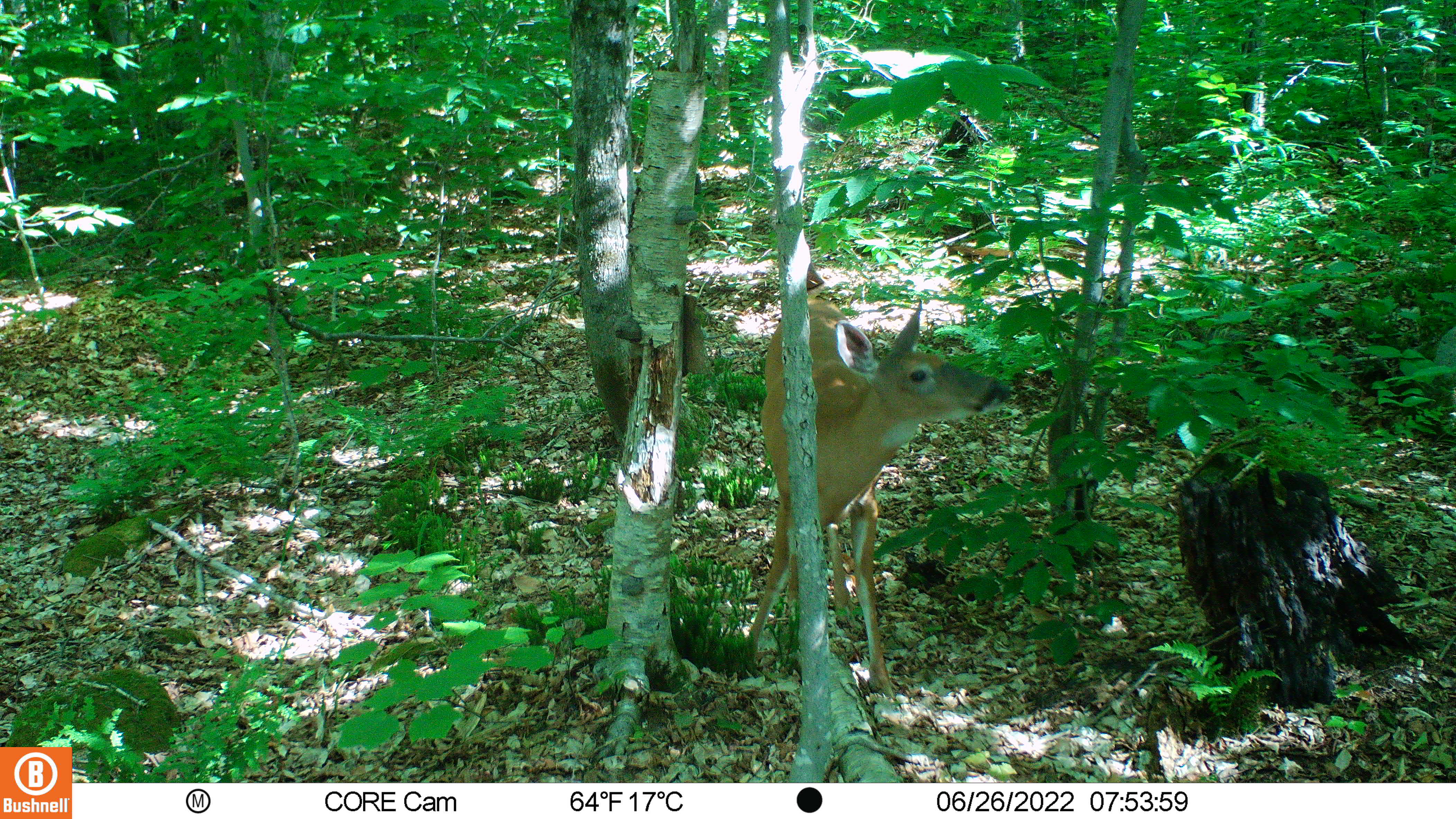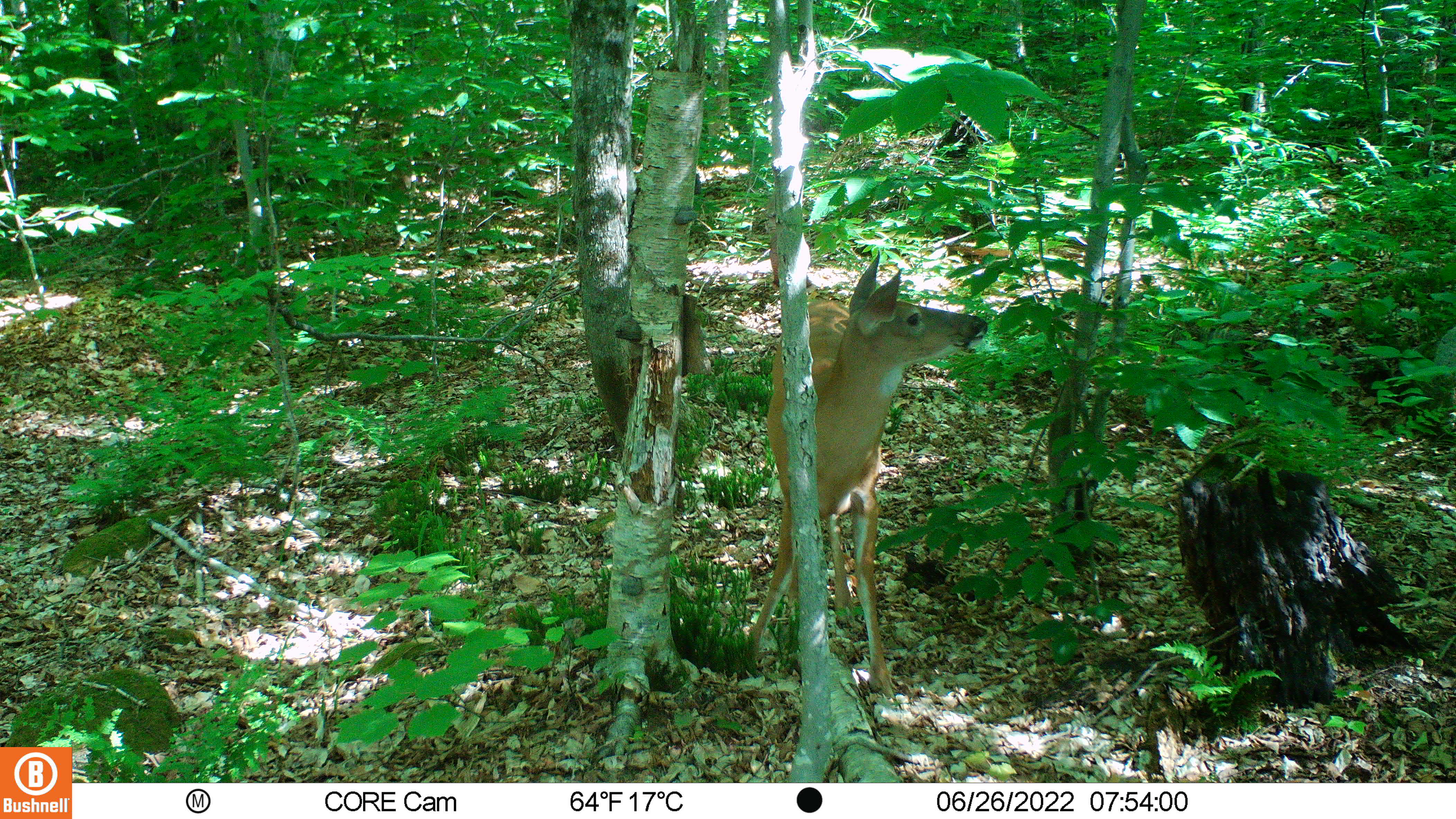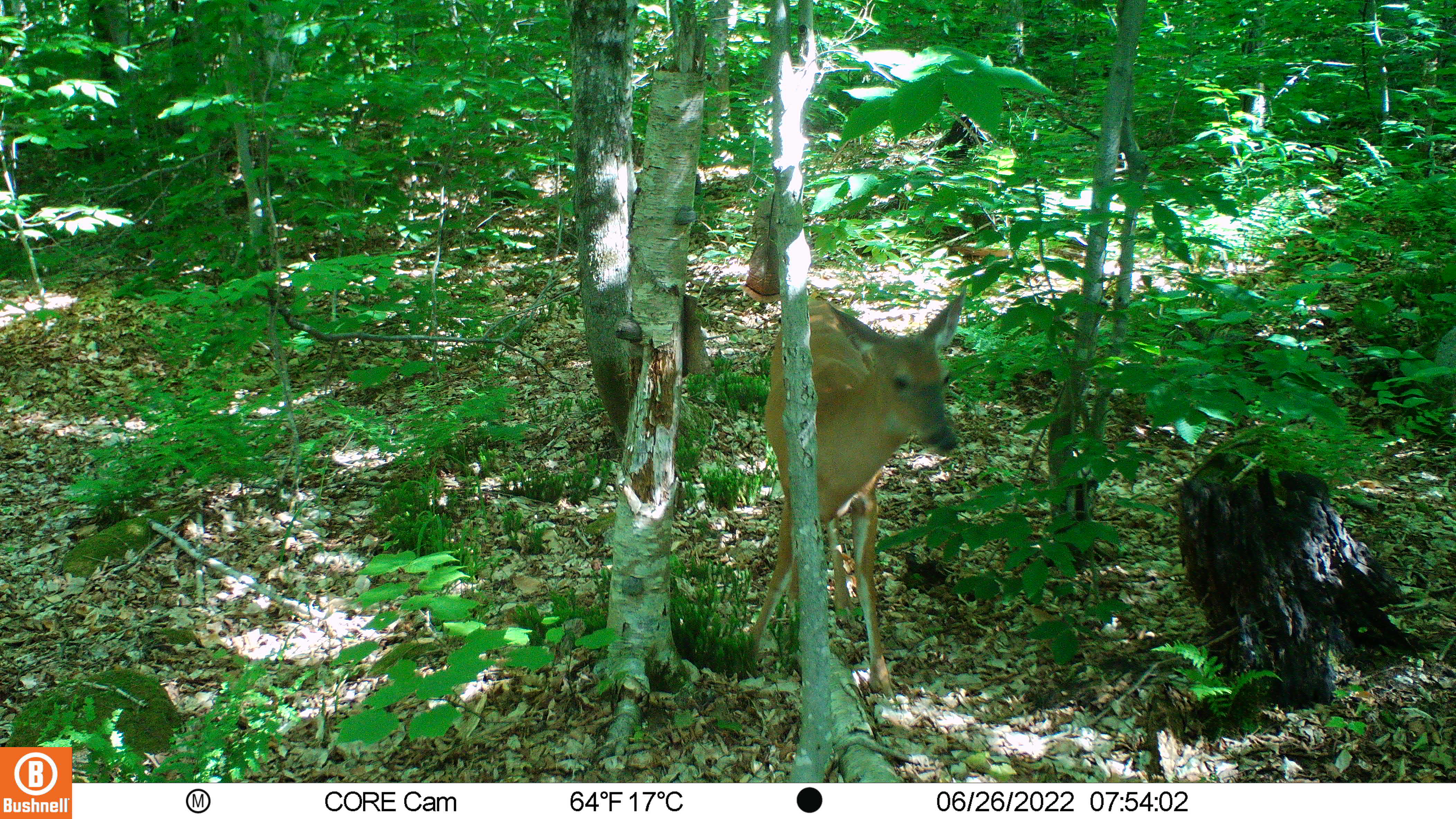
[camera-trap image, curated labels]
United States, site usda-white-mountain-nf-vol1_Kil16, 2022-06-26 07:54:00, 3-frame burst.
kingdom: Animalia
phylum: Chordata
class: Mammalia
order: Artiodactyla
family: Cervidae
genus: Odocoileus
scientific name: Odocoileus virginianus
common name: white-tailed deer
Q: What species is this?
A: White-tailed deer (Odocoileus virginianus).